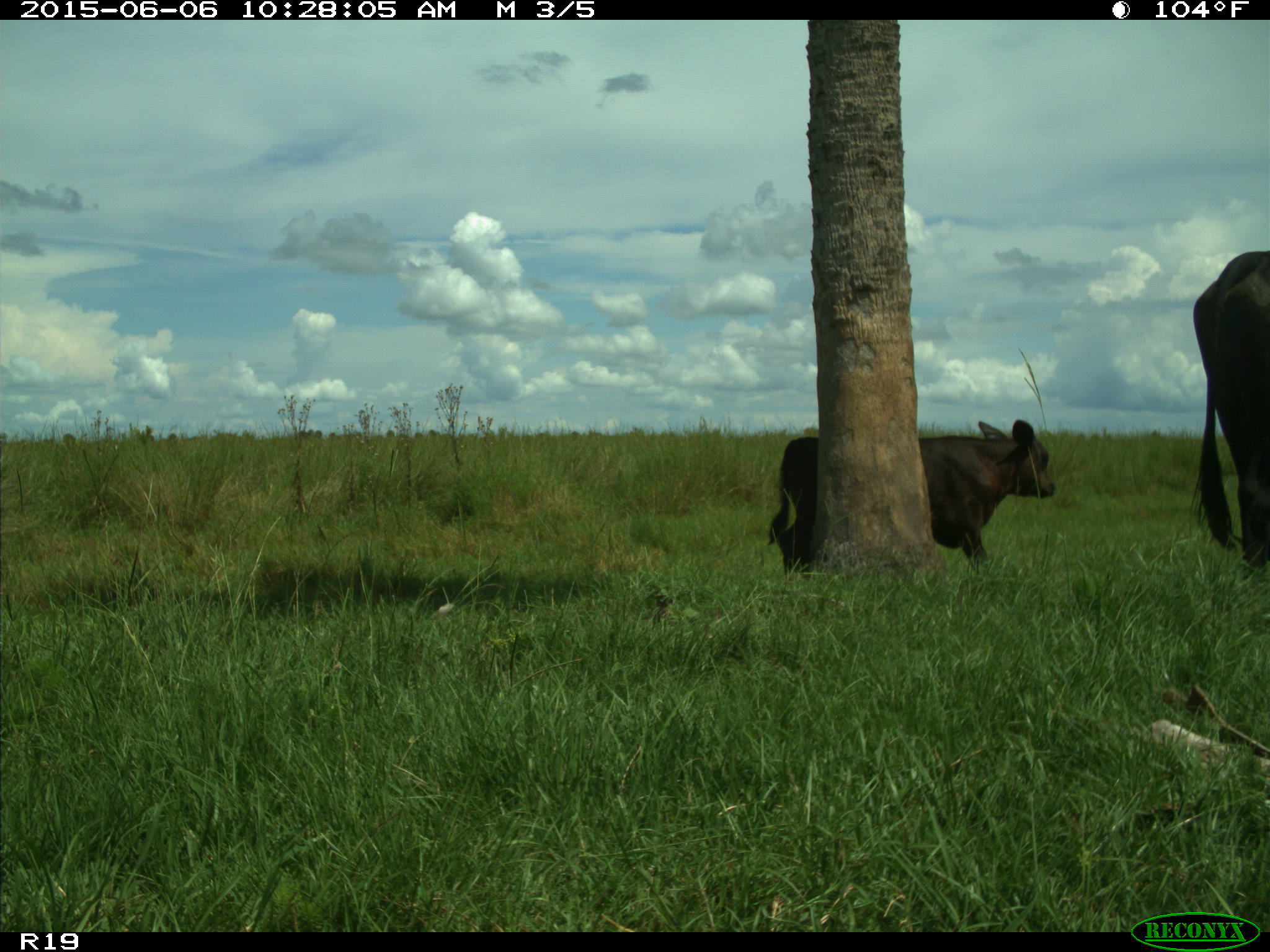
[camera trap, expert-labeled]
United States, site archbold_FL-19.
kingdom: Animalia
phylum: Chordata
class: Mammalia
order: Artiodactyla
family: Bovidae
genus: Bos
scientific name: Bos taurus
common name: domestic cow